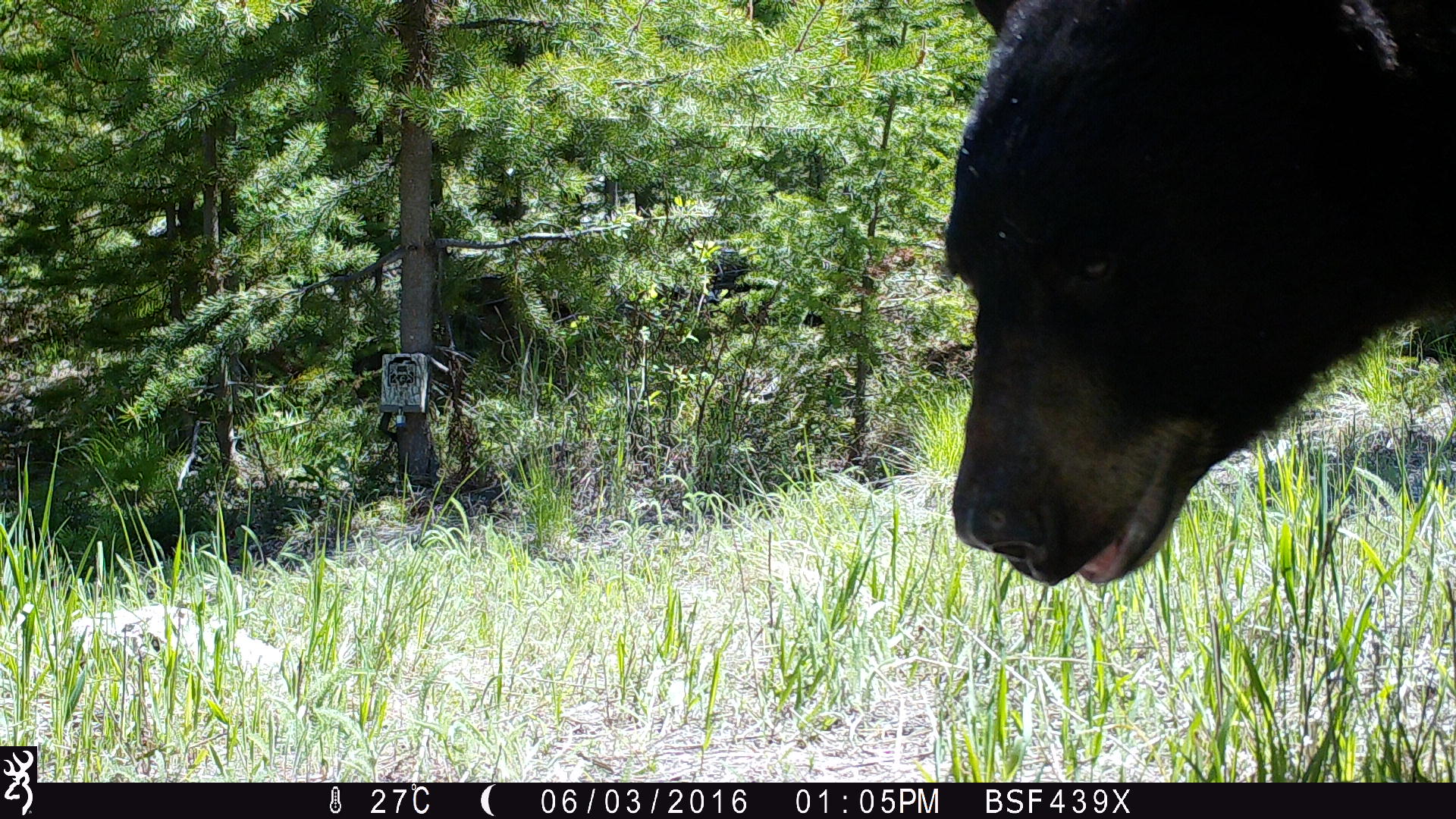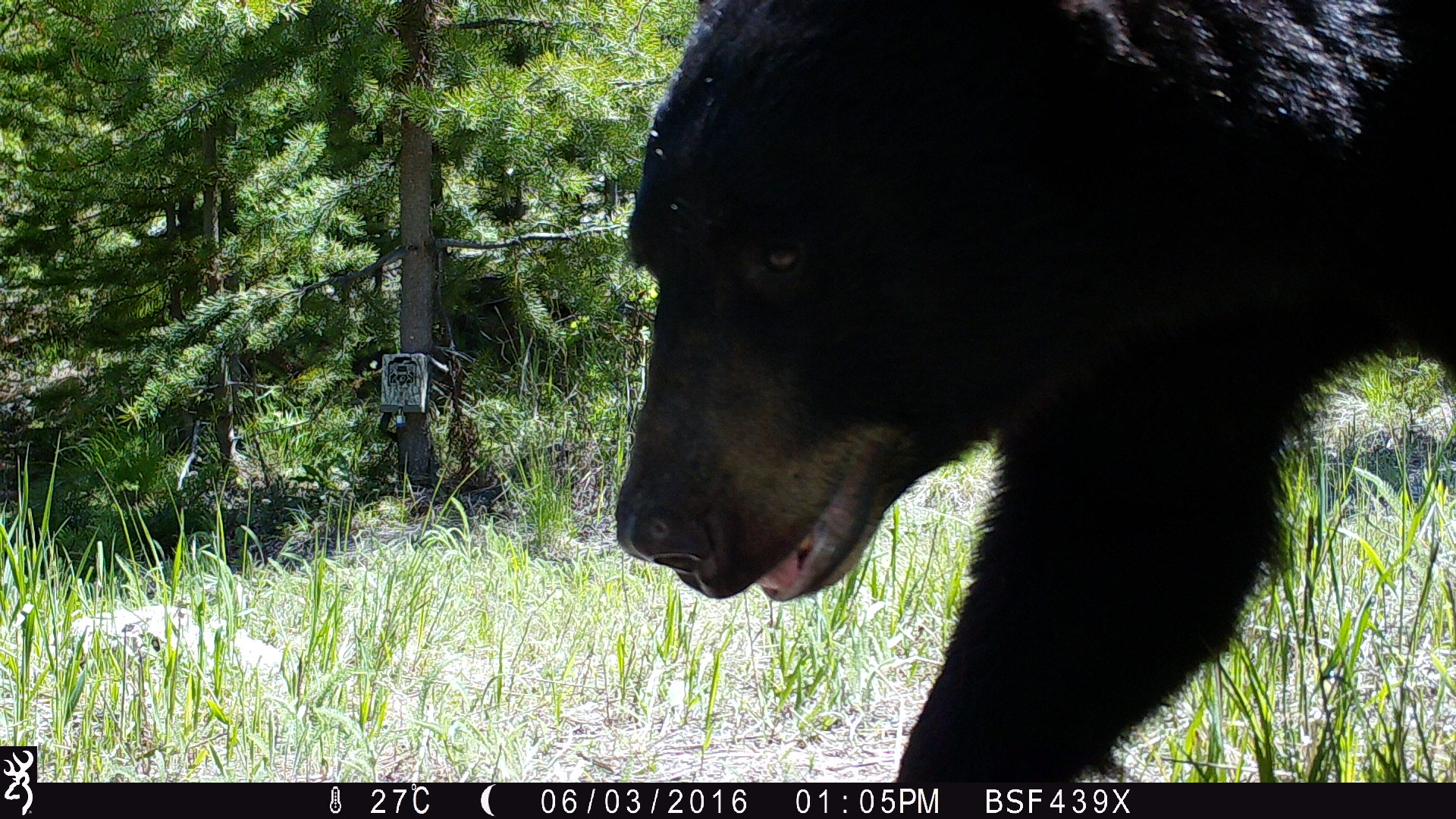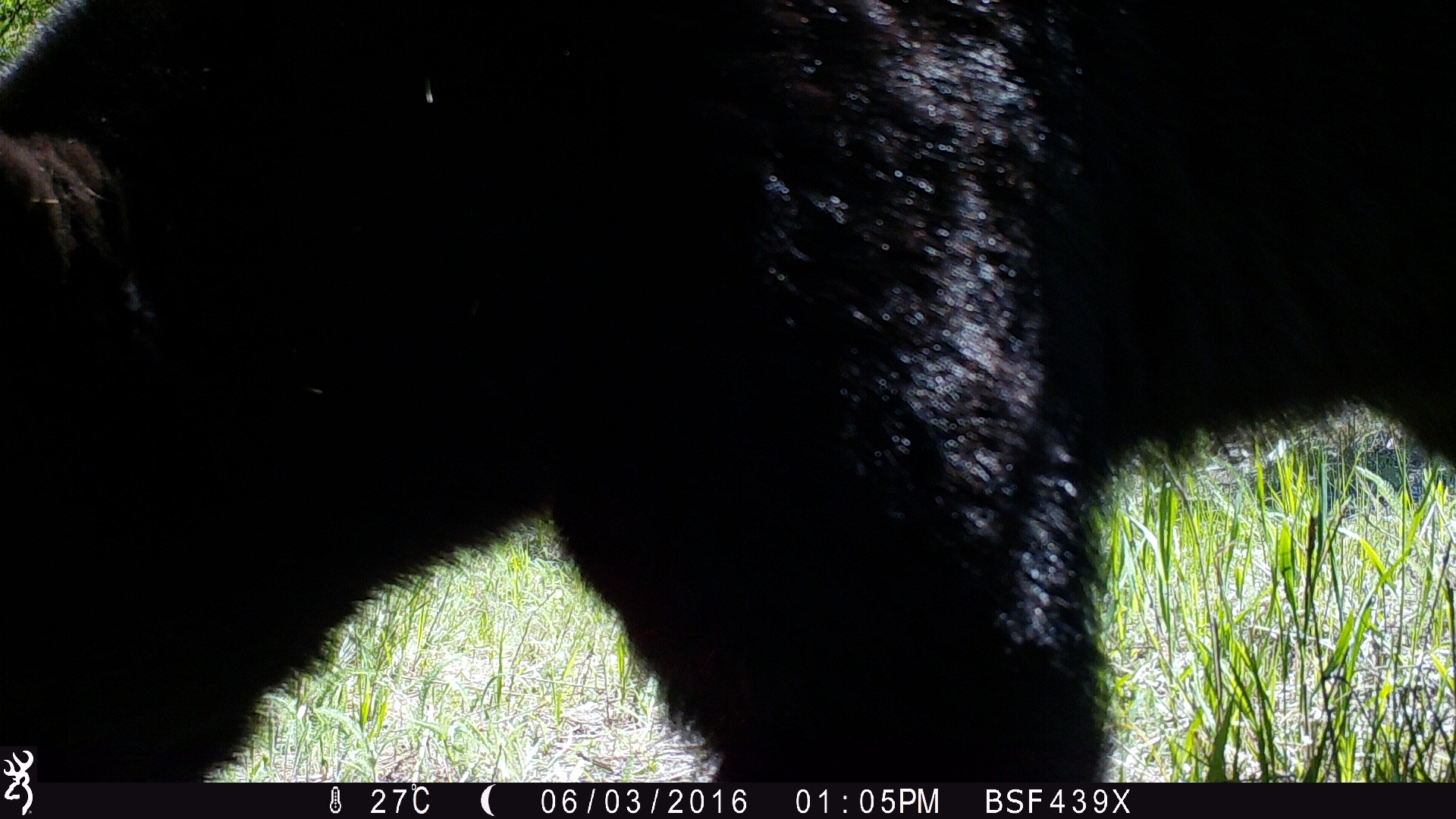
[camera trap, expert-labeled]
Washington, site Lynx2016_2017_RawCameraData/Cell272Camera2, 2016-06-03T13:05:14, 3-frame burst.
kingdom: Animalia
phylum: Chordata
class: Mammalia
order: Carnivora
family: Ursidae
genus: Ursus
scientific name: Ursus americanus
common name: american black bear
Ursus americanus (american black bear). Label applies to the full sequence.